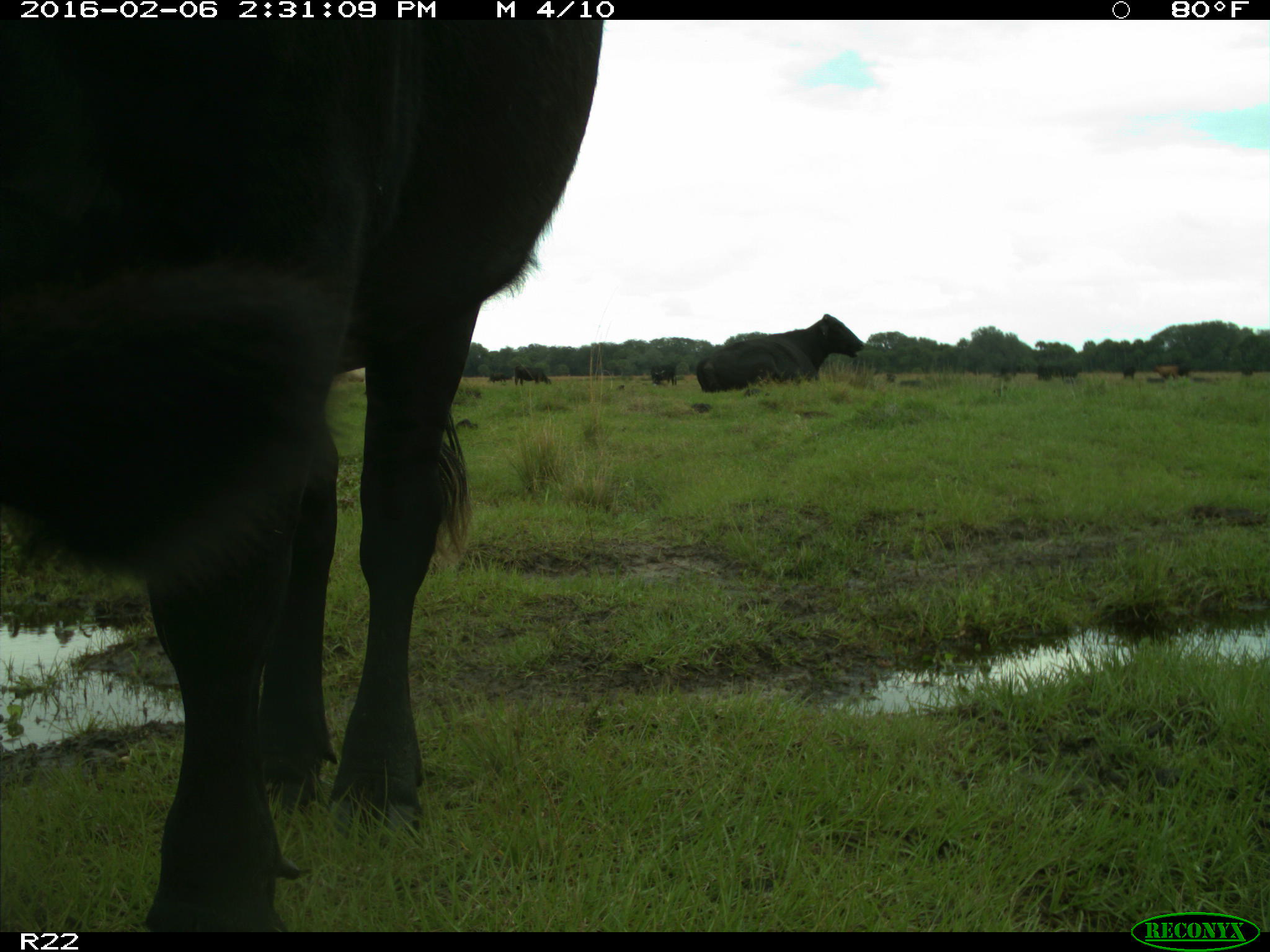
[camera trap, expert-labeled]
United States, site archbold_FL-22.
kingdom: Animalia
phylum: Chordata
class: Mammalia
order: Artiodactyla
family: Bovidae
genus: Bos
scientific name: Bos taurus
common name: domestic cow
Bos taurus (domestic cow).